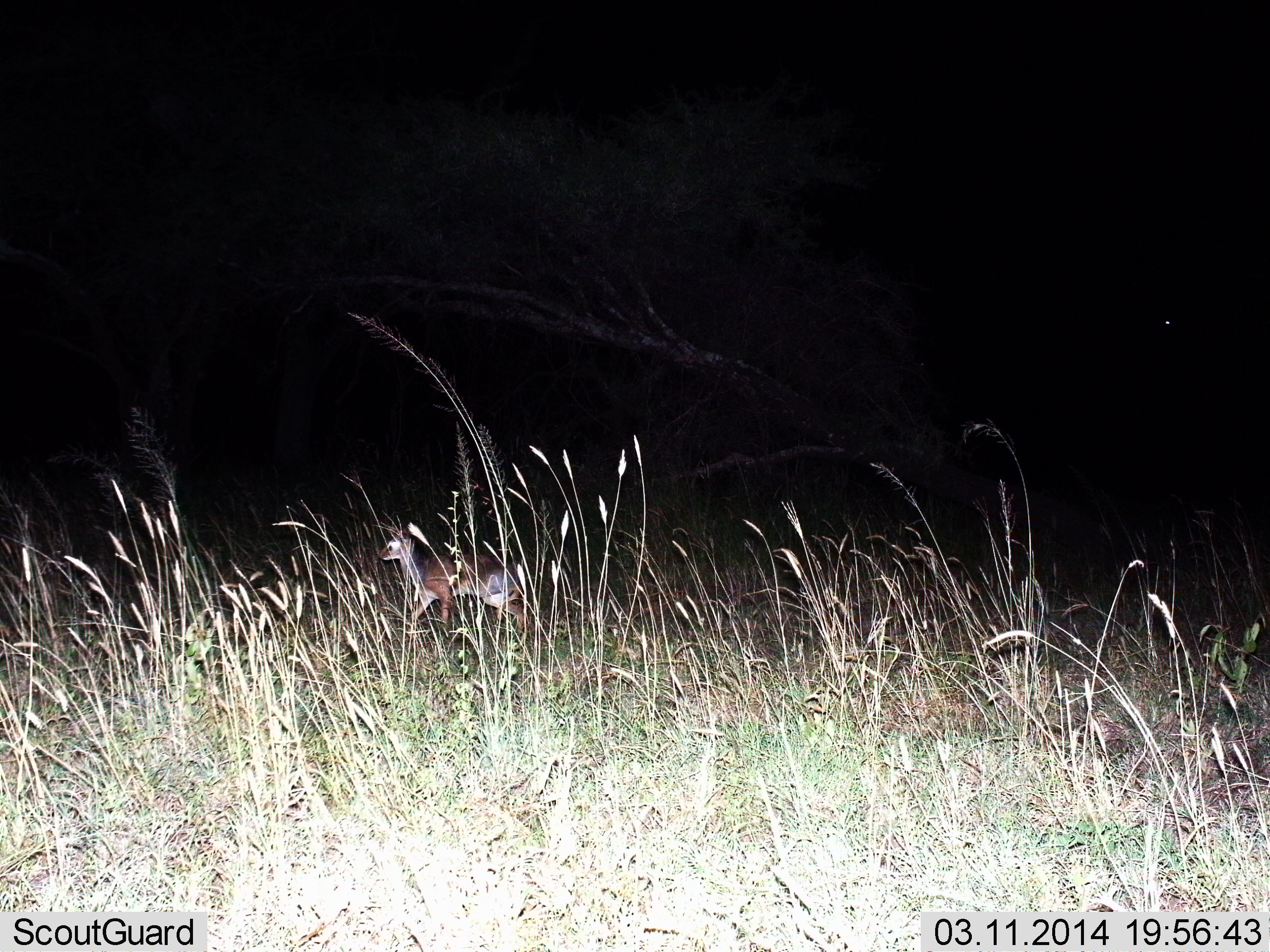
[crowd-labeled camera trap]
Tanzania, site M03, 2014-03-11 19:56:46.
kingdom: Animalia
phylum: Chordata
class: Mammalia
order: Artiodactyla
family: Bovidae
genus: Cephalophus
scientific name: Cephalophus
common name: duiker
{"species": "duiker (Cephalophus)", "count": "1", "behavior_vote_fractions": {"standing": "17%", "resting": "0%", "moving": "83%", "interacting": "0%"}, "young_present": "0%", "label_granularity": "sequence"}